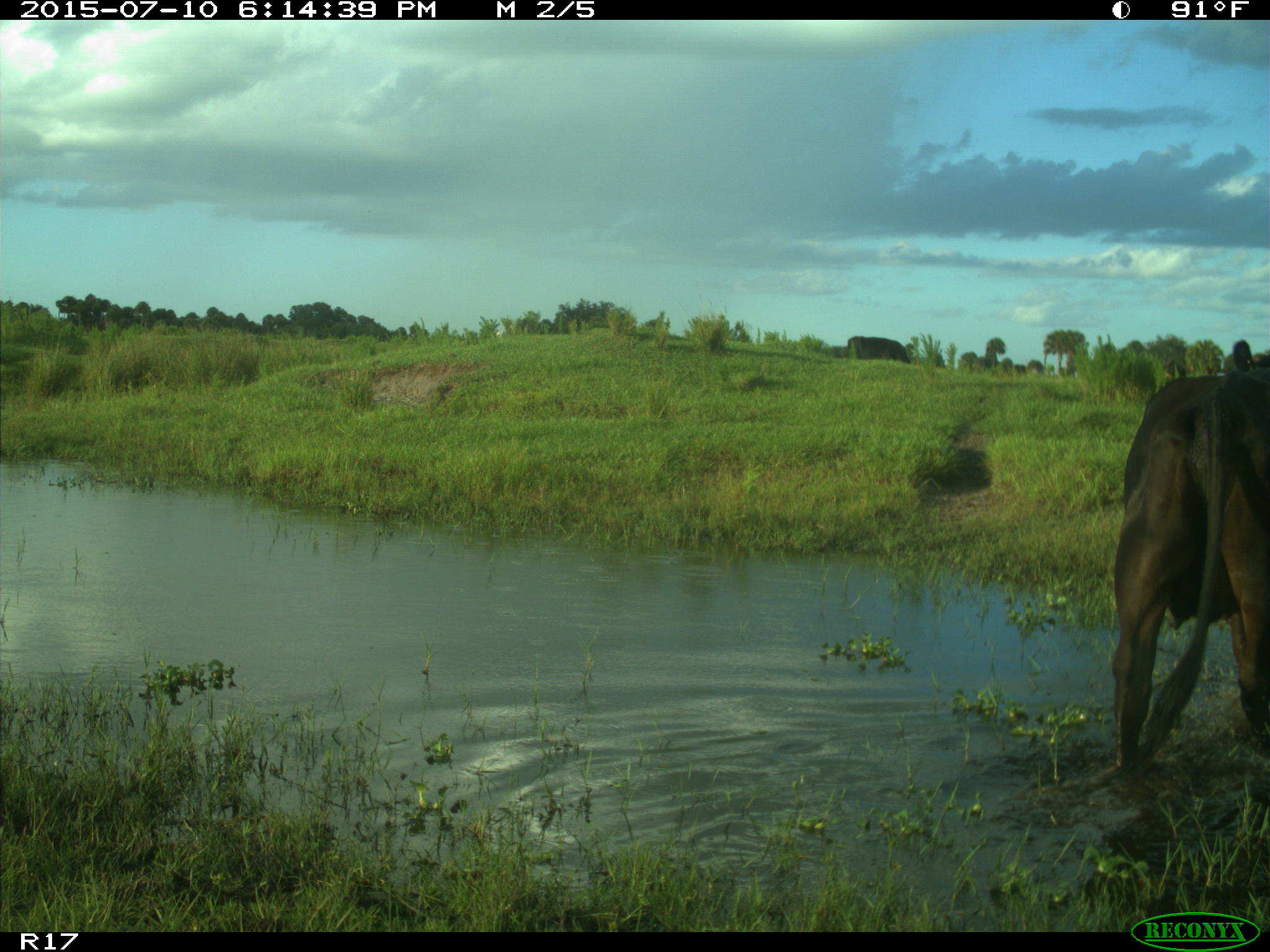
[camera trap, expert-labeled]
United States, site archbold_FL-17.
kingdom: Animalia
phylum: Chordata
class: Mammalia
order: Artiodactyla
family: Bovidae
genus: Bos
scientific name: Bos taurus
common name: domestic cow